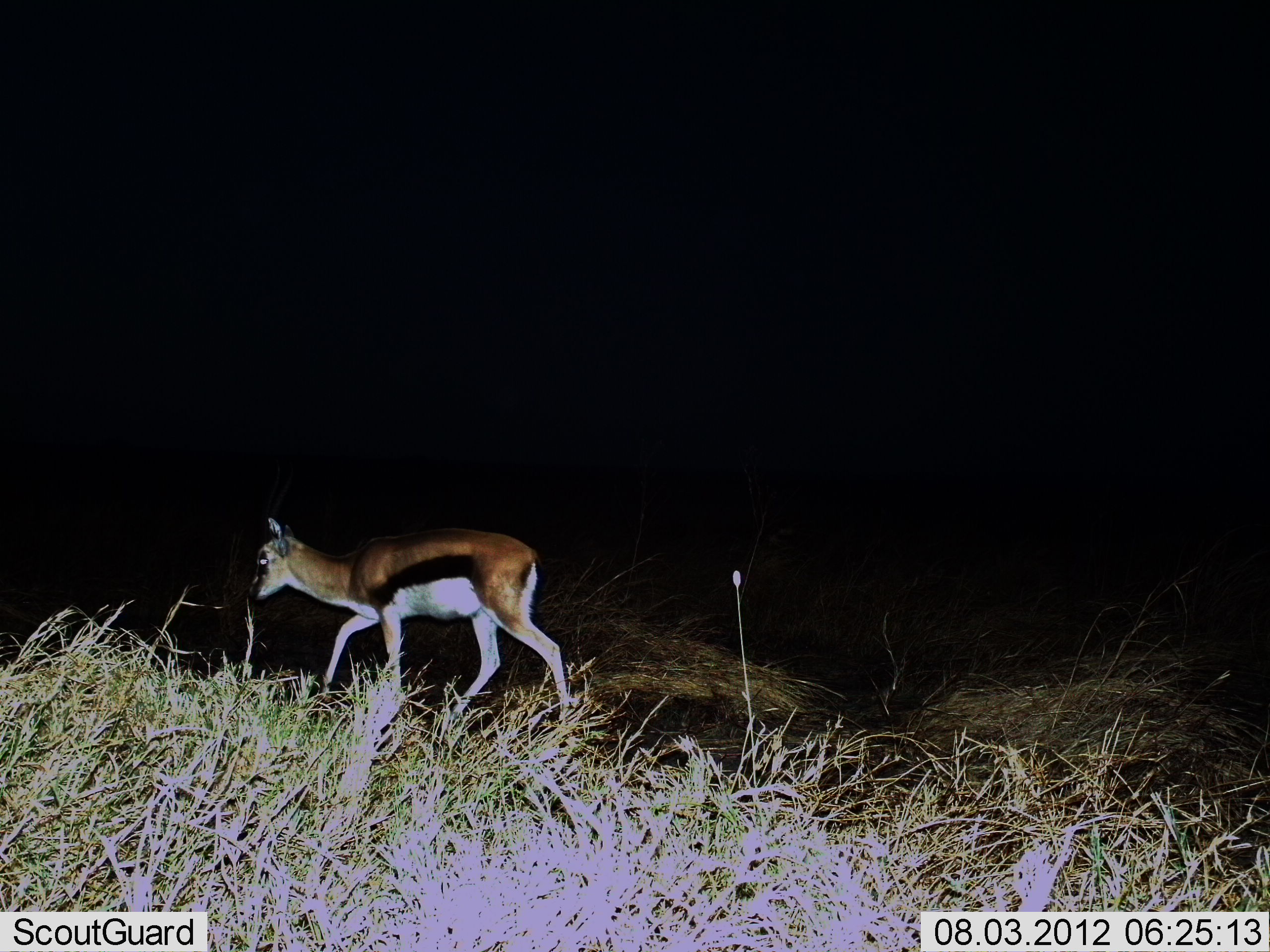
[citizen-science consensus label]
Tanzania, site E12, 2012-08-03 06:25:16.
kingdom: Animalia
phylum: Chordata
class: Mammalia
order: Artiodactyla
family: Bovidae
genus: Eudorcas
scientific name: Eudorcas thomsonii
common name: thomson's gazelle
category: gazellethomsons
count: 1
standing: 20%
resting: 0%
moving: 80%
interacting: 0%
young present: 20%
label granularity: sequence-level